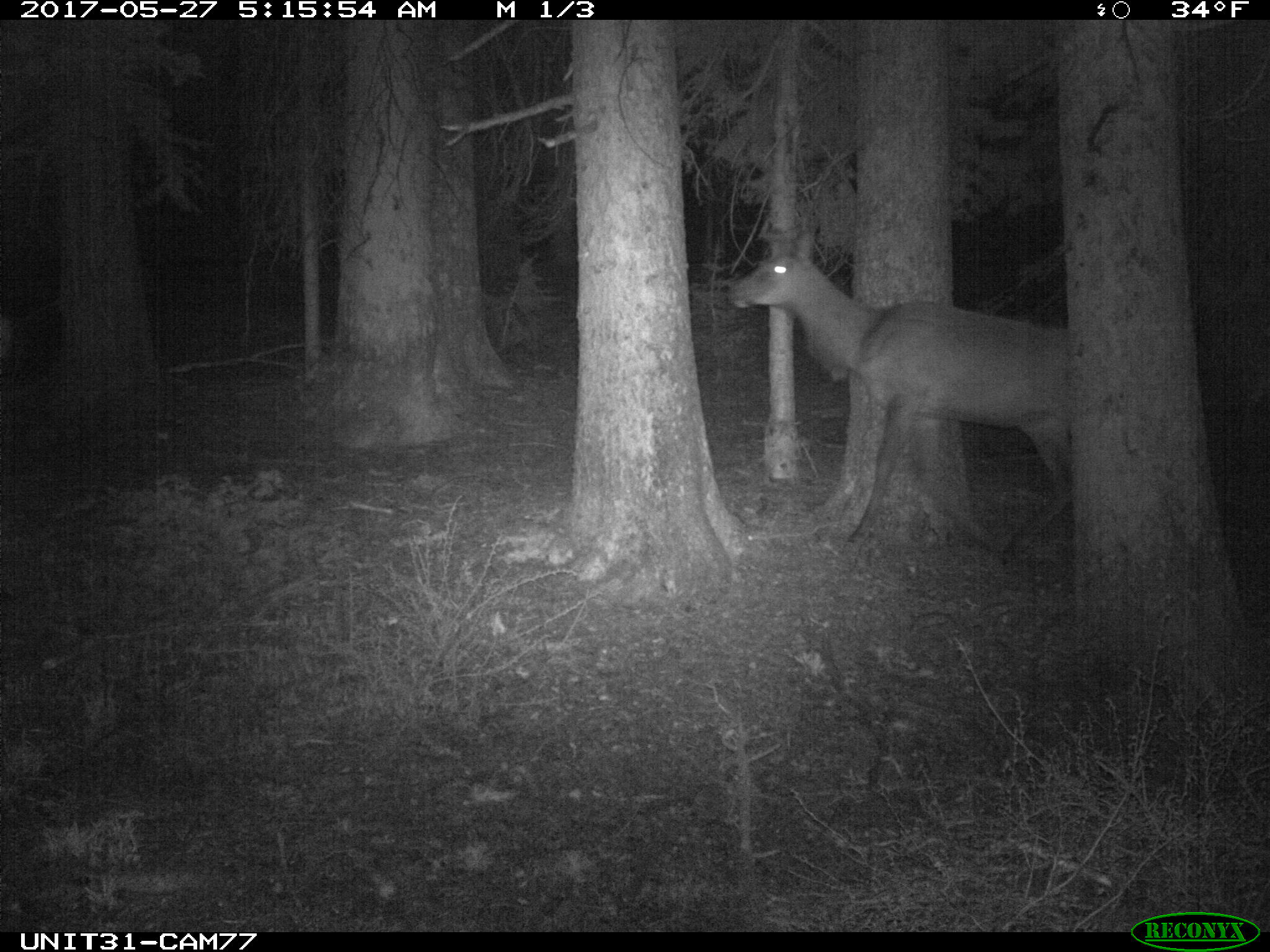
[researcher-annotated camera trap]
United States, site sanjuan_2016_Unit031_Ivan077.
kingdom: Animalia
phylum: Chordata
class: Mammalia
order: Artiodactyla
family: Cervidae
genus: Cervus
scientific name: Cervus elaphus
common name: red deer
Cervus elaphus (red deer).